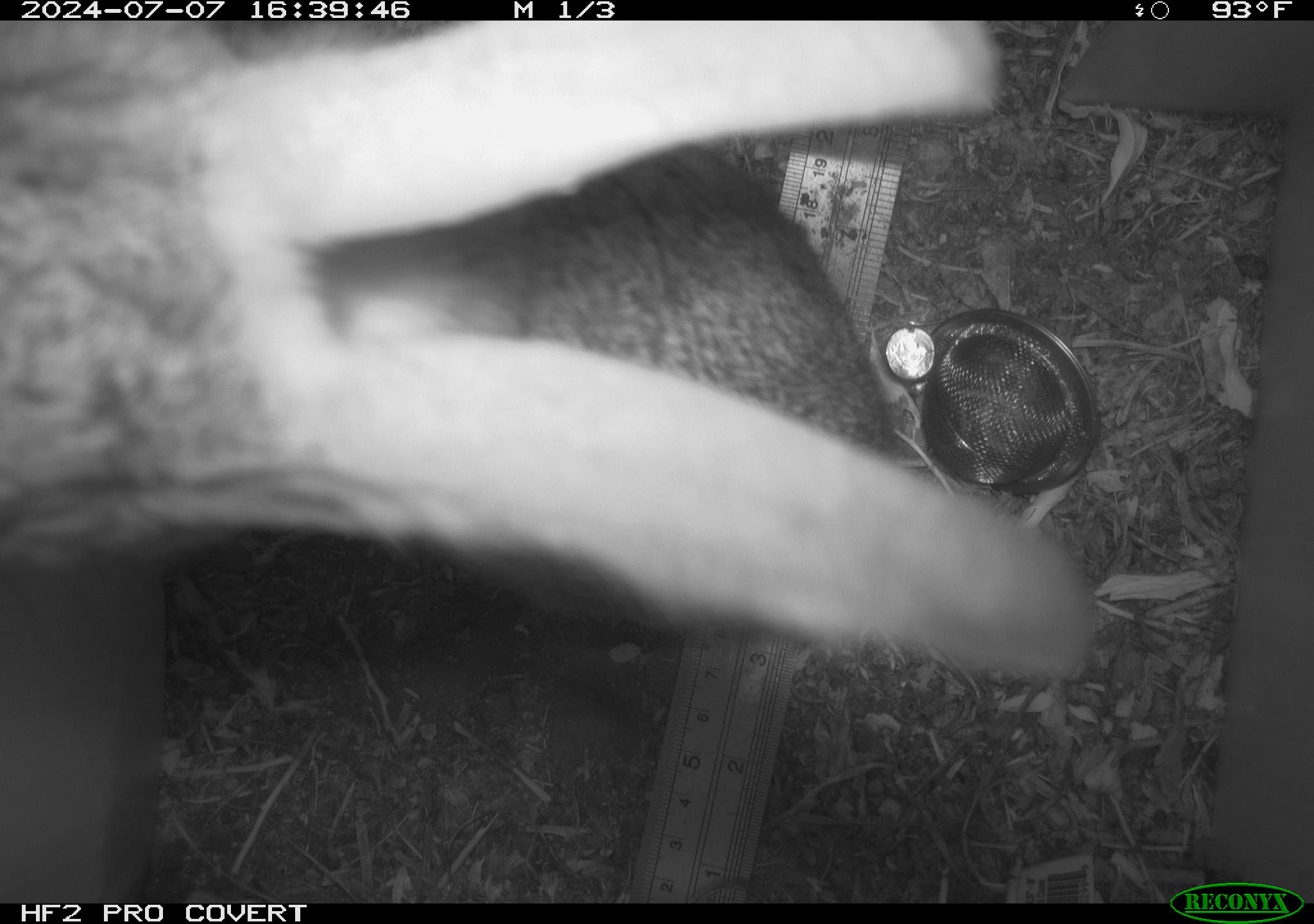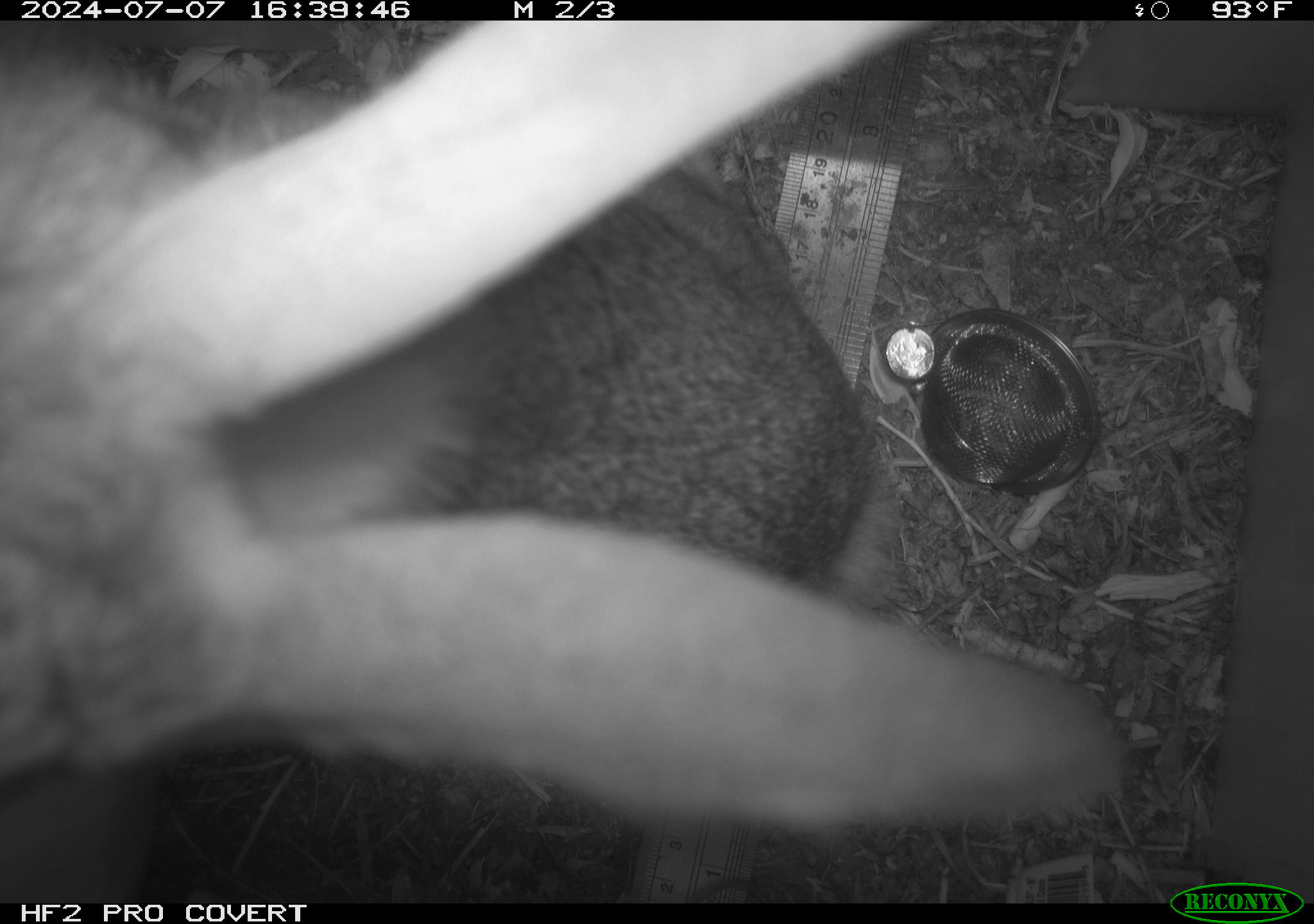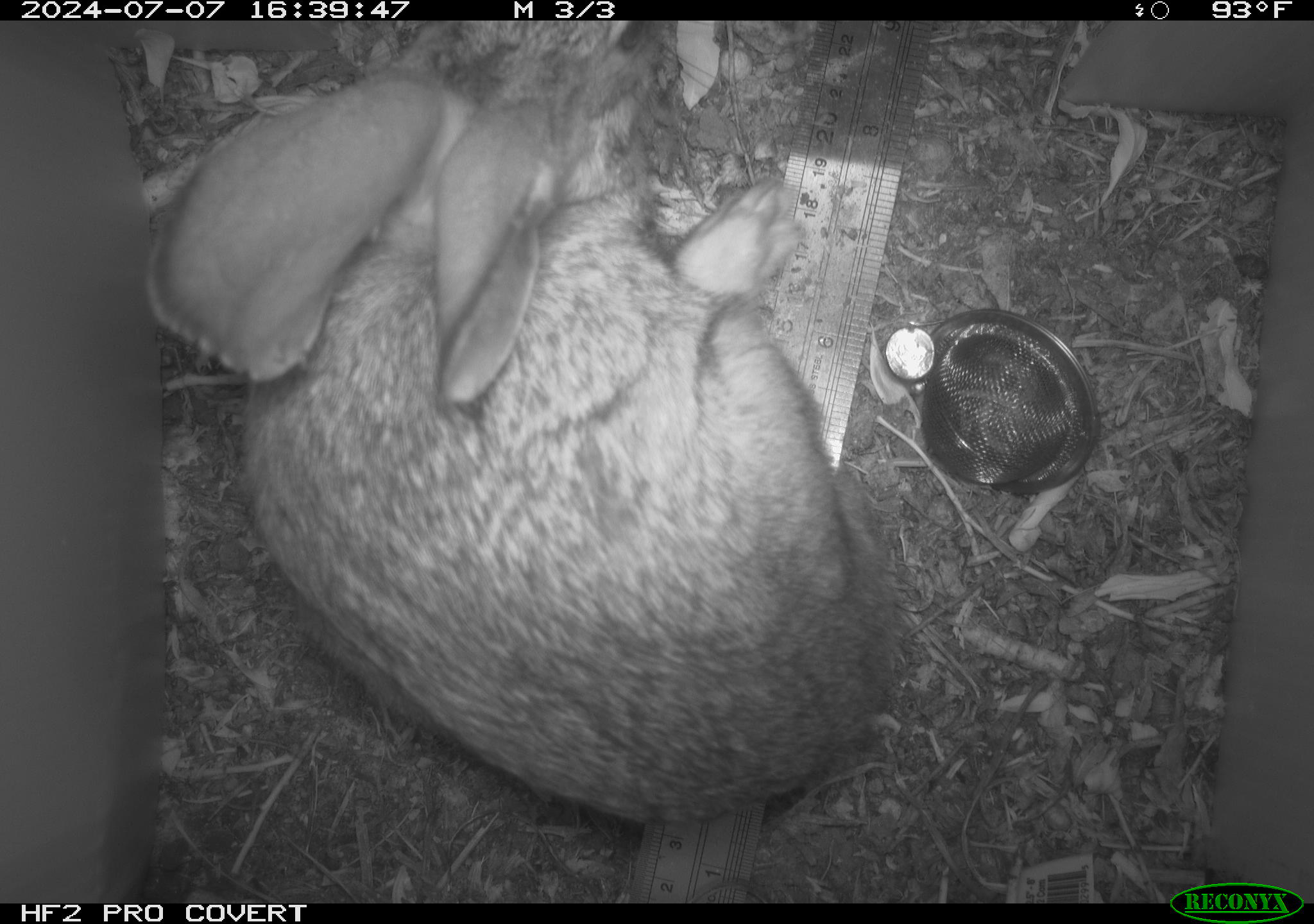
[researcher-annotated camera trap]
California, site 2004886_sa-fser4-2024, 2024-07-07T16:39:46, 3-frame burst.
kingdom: Animalia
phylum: Chordata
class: Mammalia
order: Lagomorpha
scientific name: Lagomorpha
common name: hares, rabbits, and pikas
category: lagomorpha order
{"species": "lagomorpha order (hares, rabbits, and pikas) (Lagomorpha)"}